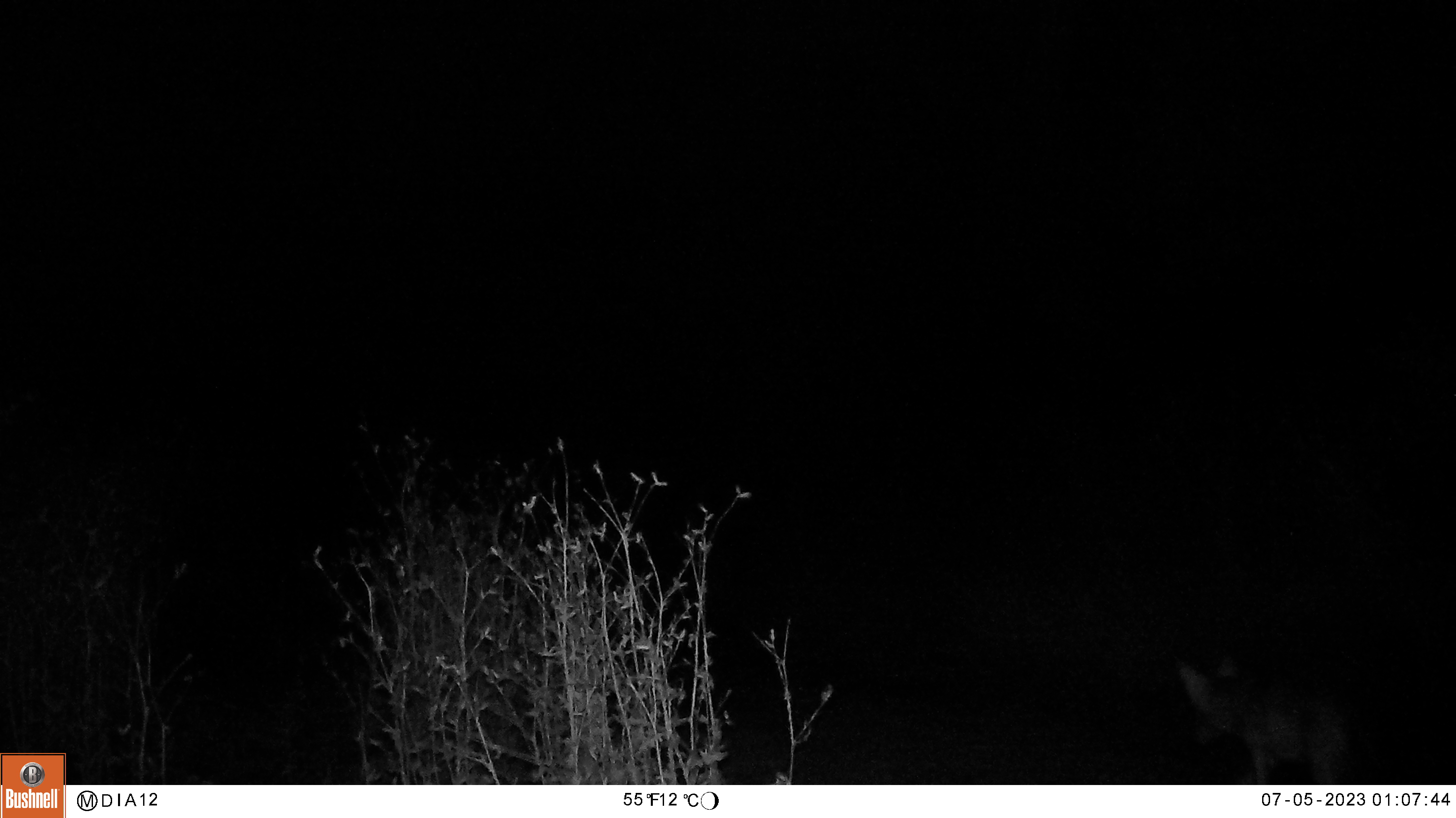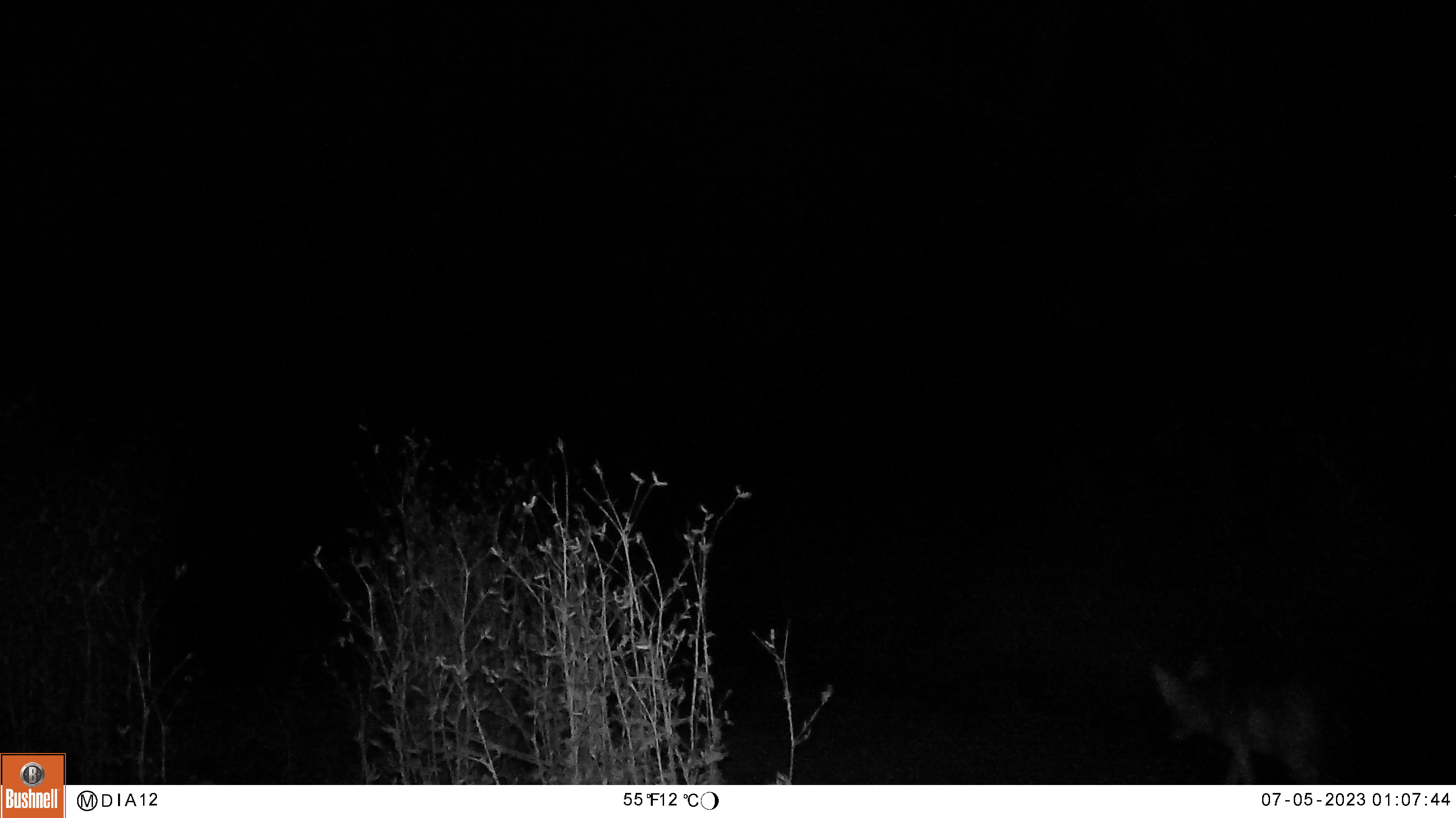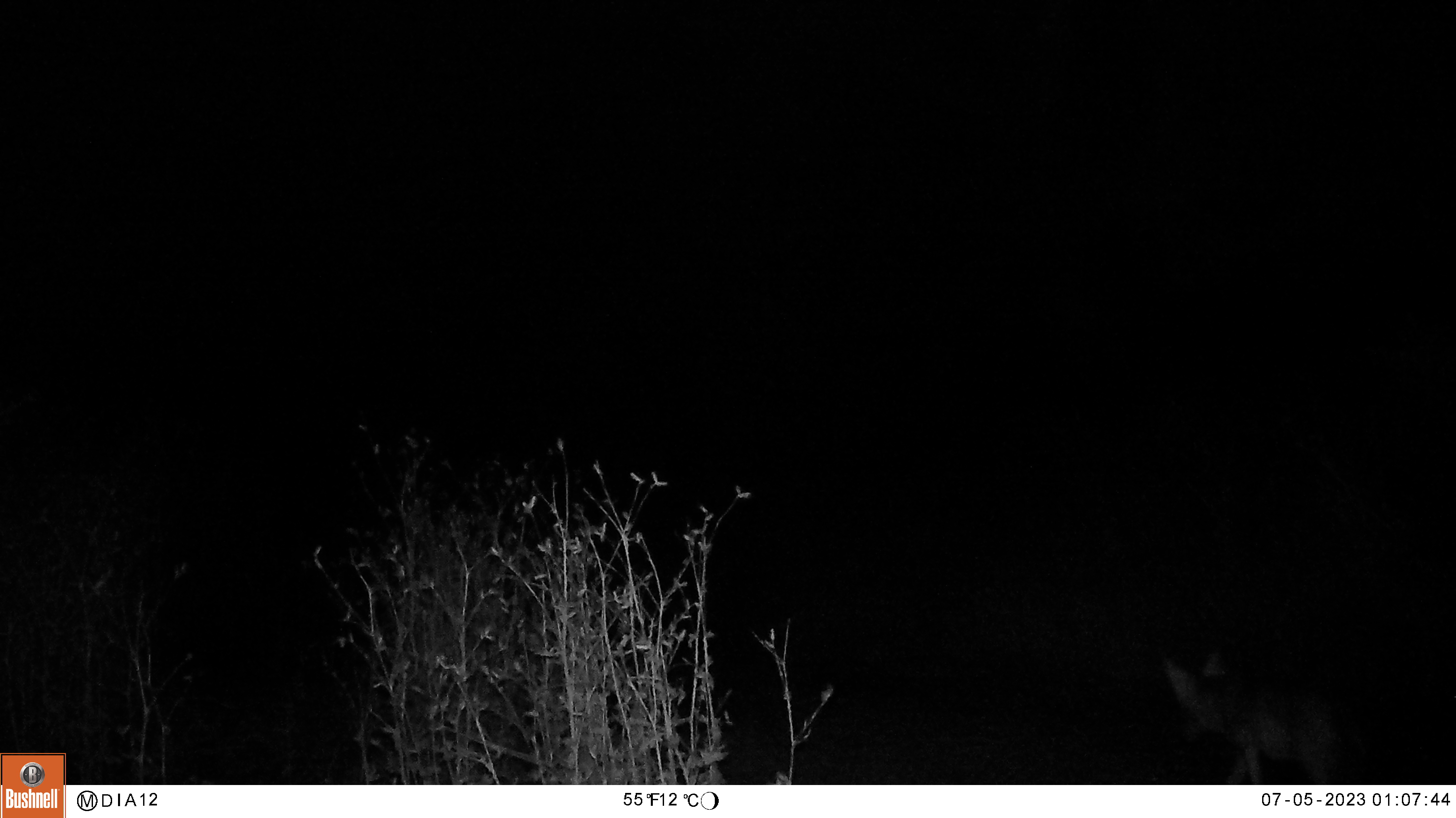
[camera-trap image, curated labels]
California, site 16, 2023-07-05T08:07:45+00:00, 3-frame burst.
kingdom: Animalia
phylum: Chordata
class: Mammalia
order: Carnivora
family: Canidae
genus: Canis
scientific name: Canis latrans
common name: coyote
Coyote (Canis latrans).